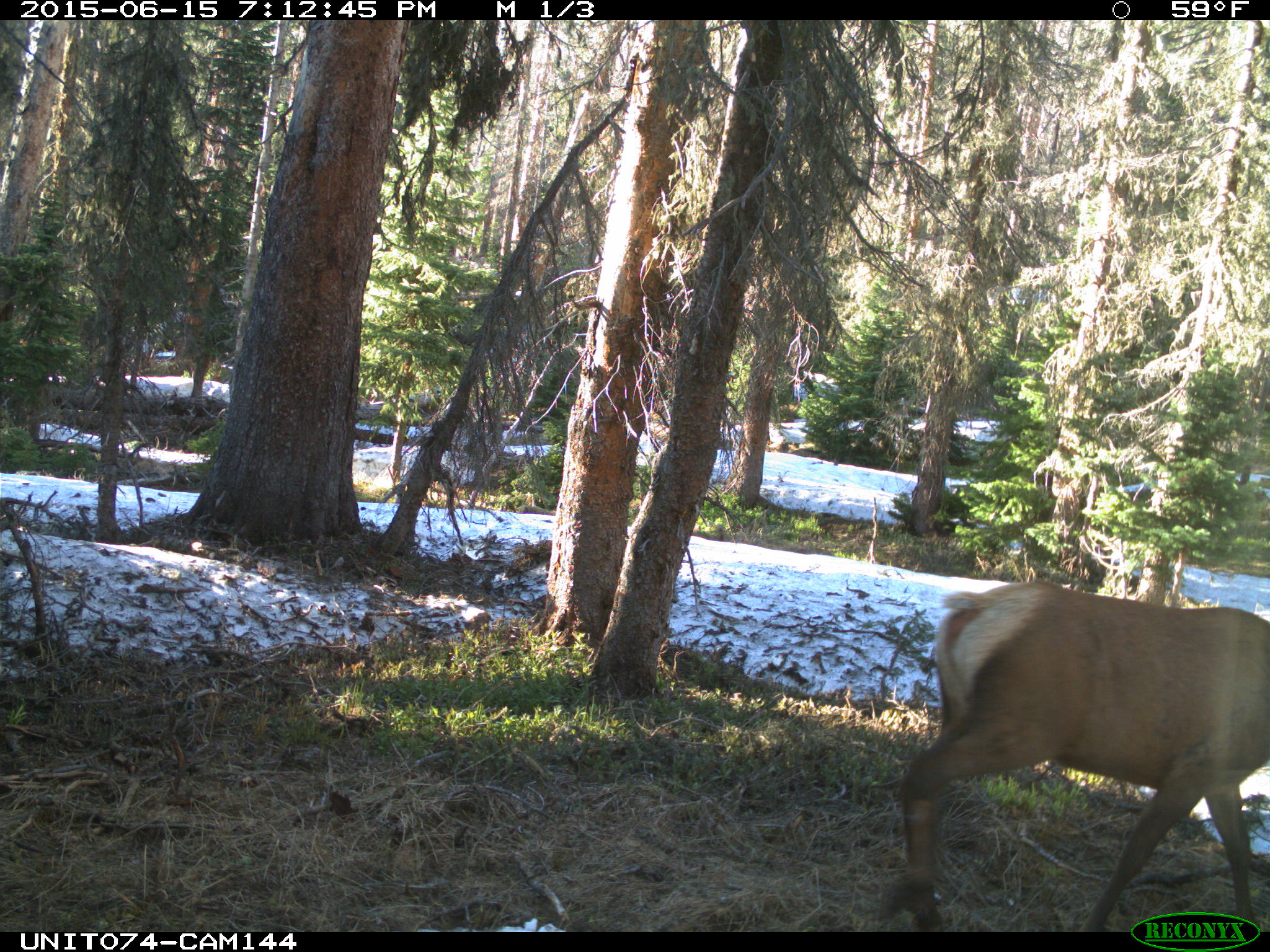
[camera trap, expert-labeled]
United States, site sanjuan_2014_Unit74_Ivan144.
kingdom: Animalia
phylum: Chordata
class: Mammalia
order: Artiodactyla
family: Cervidae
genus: Cervus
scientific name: Cervus elaphus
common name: red deer